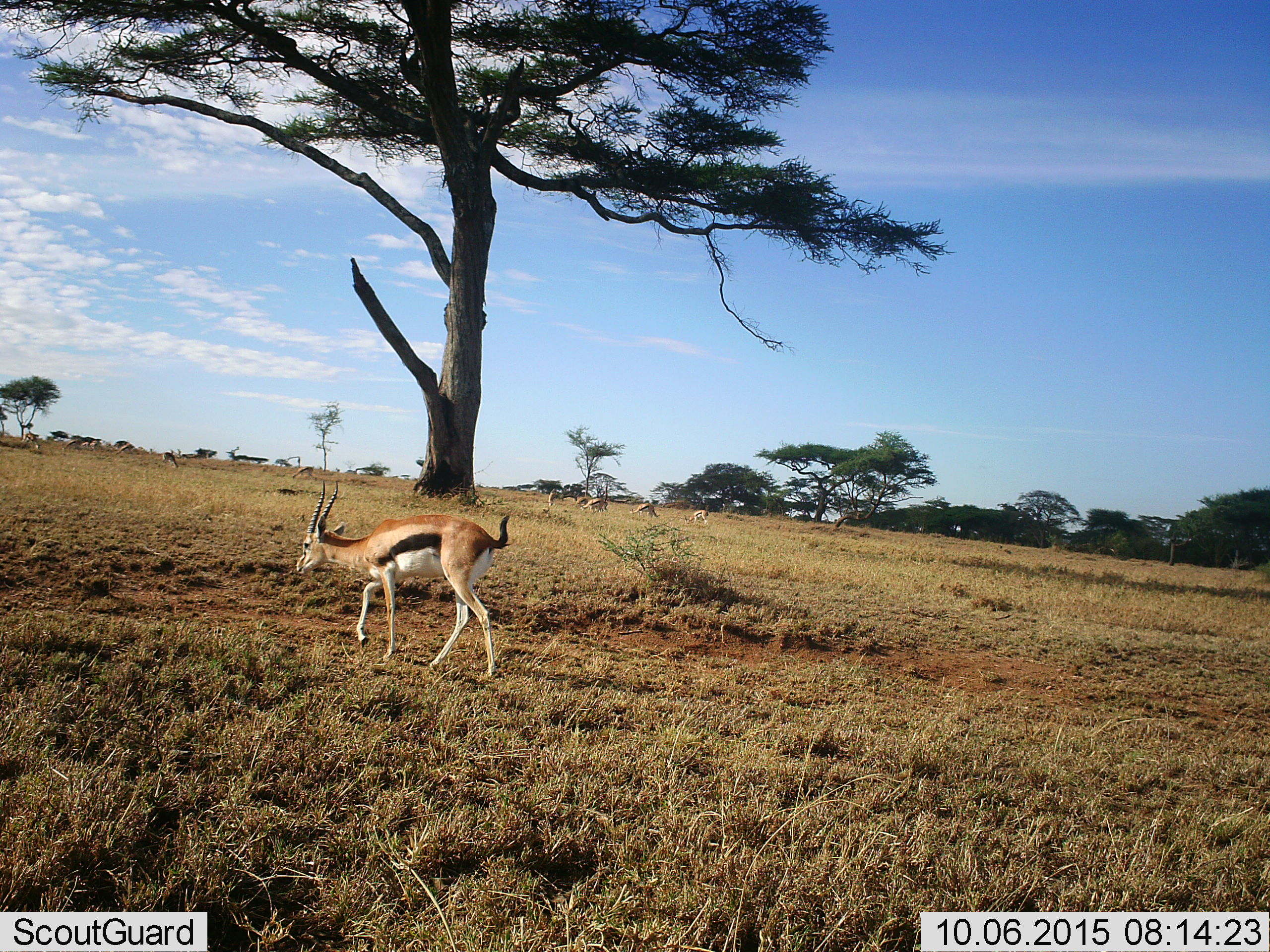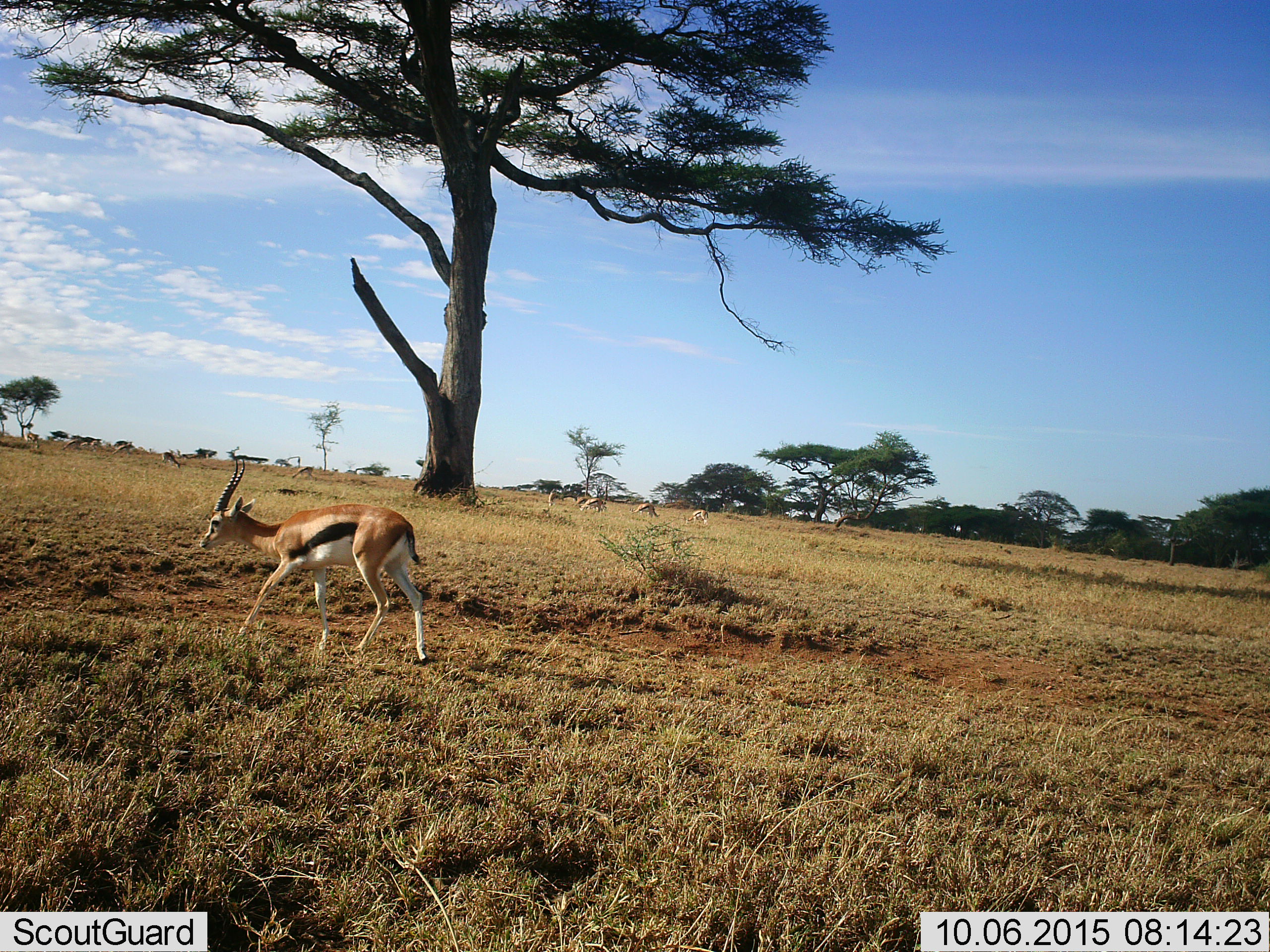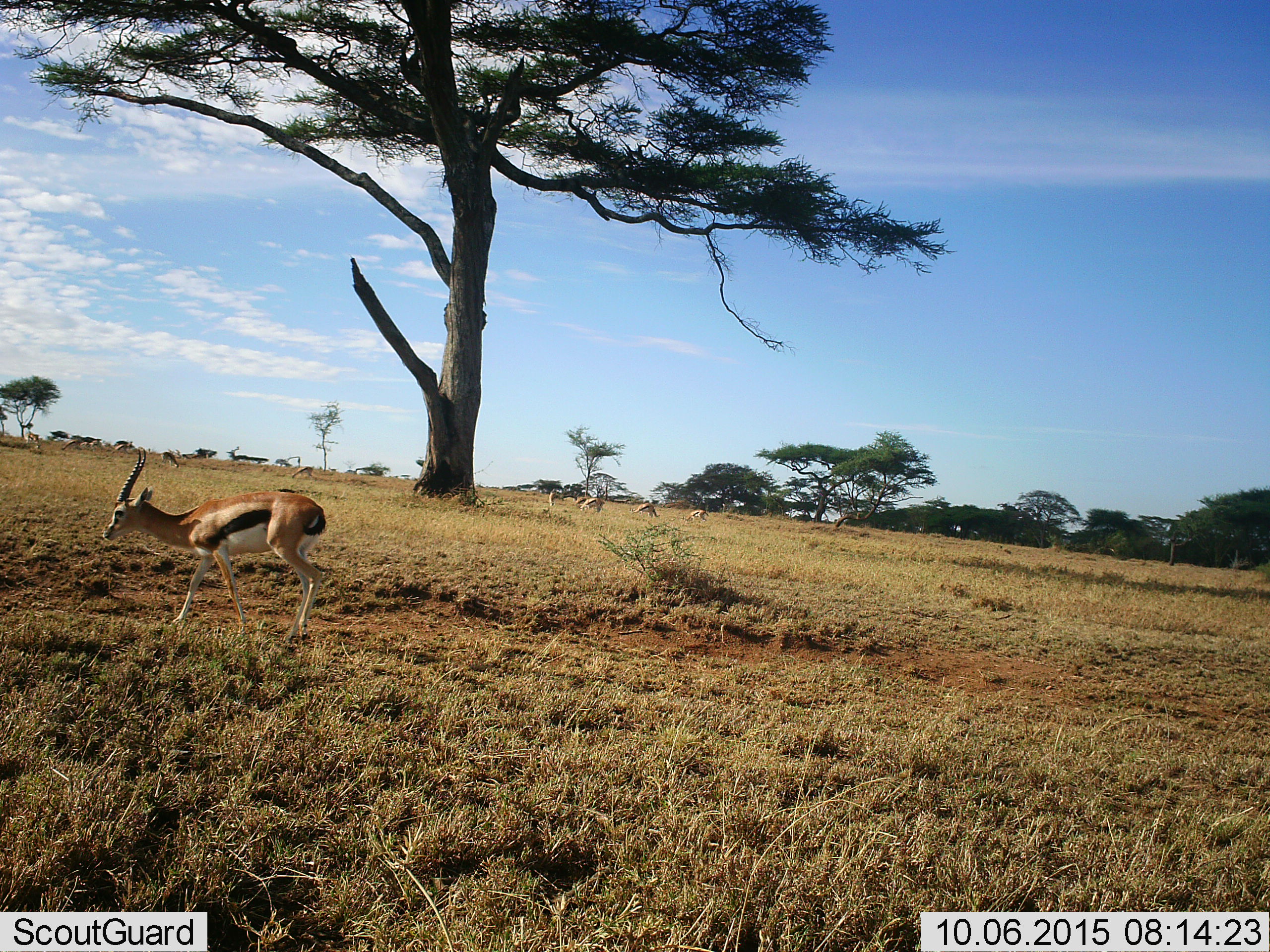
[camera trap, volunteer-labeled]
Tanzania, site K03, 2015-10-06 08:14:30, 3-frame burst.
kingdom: Animalia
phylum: Chordata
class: Mammalia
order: Artiodactyla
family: Bovidae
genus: Eudorcas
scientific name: Eudorcas thomsonii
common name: thomson's gazelle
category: gazellethomsons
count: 11-50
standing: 56%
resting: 11%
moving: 100%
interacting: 0%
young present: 0%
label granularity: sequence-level